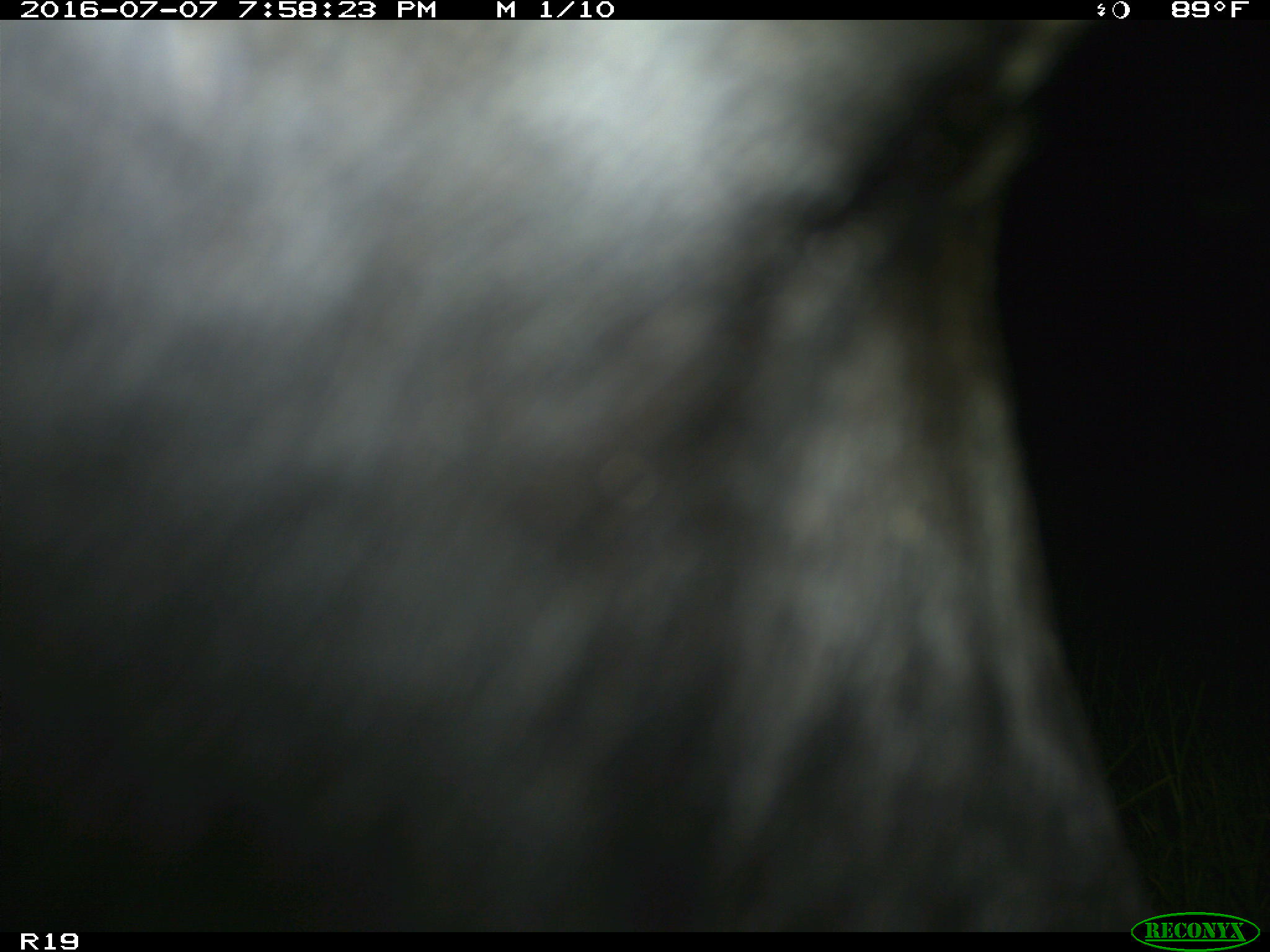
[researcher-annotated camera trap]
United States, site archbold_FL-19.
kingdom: Animalia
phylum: Chordata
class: Mammalia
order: Artiodactyla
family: Bovidae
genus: Bos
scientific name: Bos taurus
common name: domestic cow